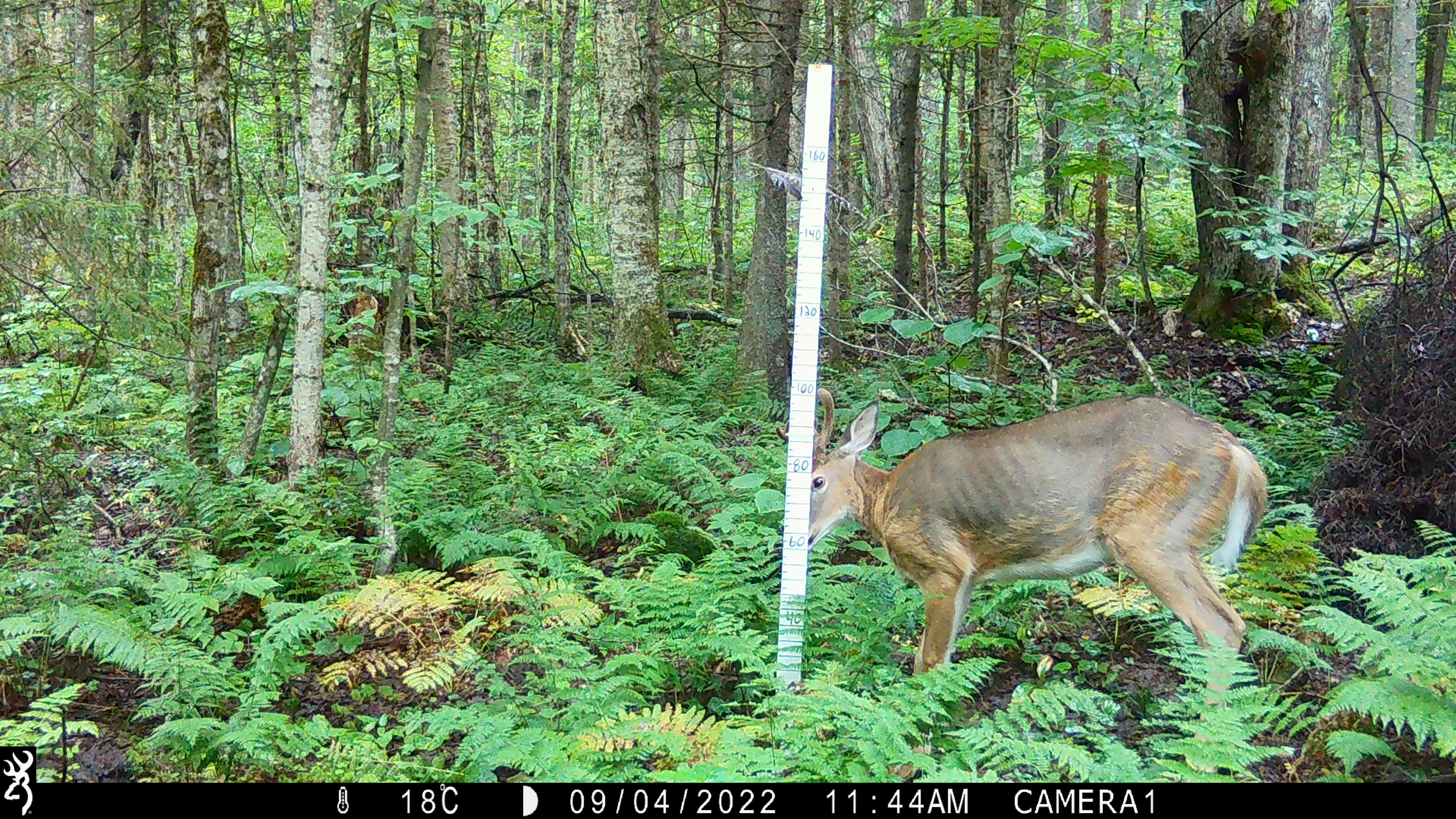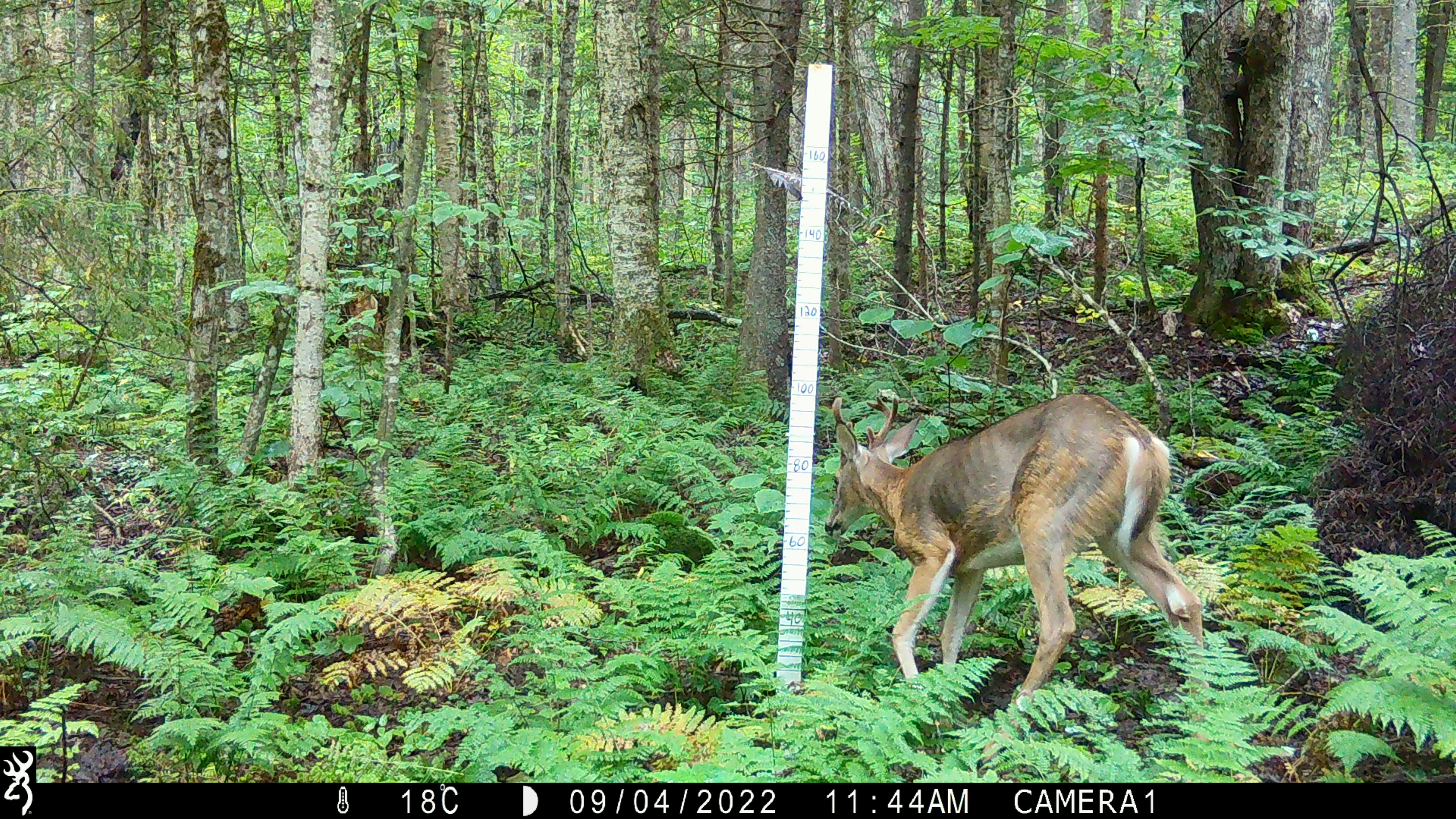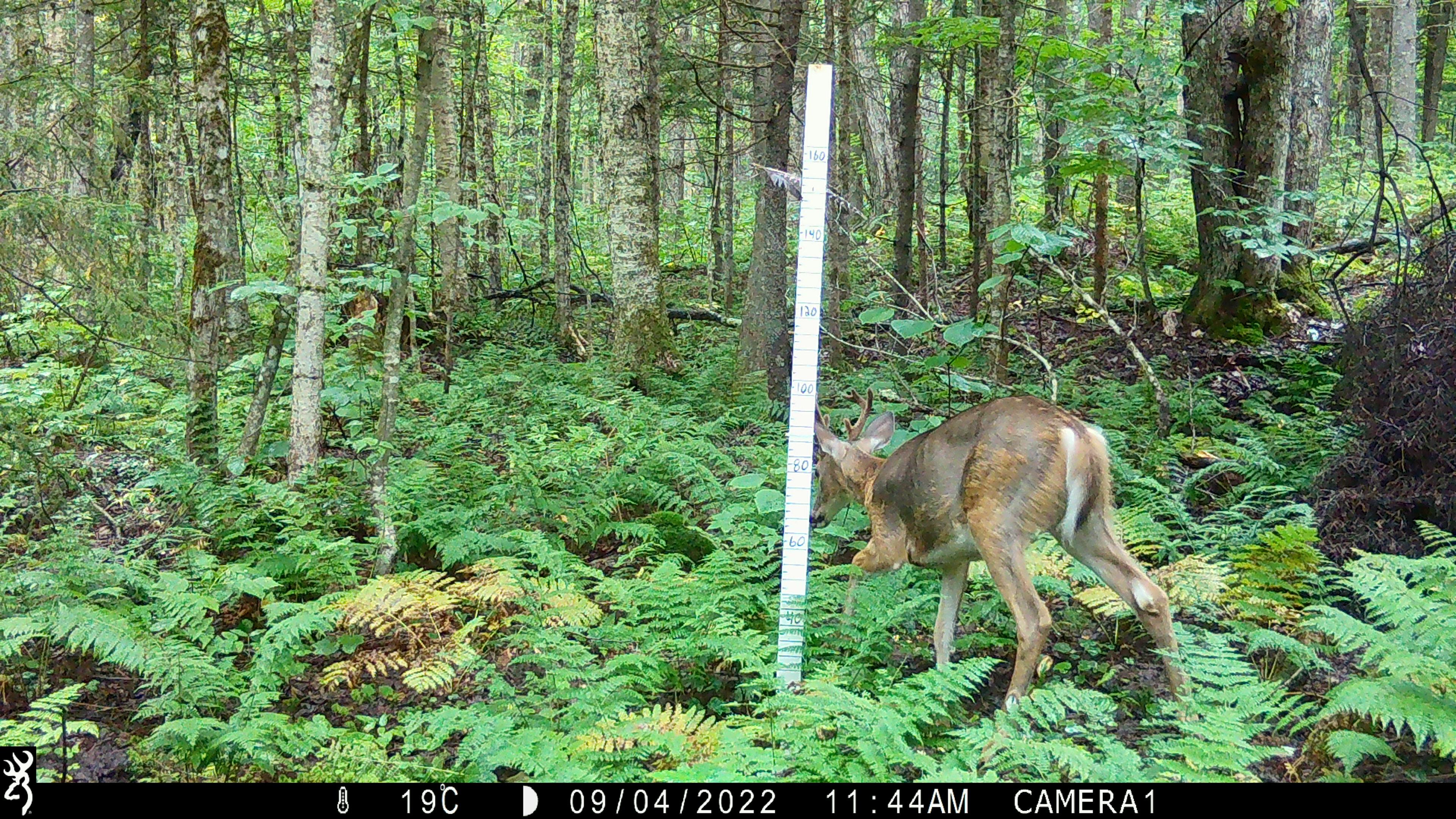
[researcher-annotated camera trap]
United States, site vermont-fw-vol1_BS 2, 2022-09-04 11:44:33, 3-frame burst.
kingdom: Animalia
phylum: Chordata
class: Mammalia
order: Artiodactyla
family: Cervidae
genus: Odocoileus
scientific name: Odocoileus virginianus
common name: white-tailed deer